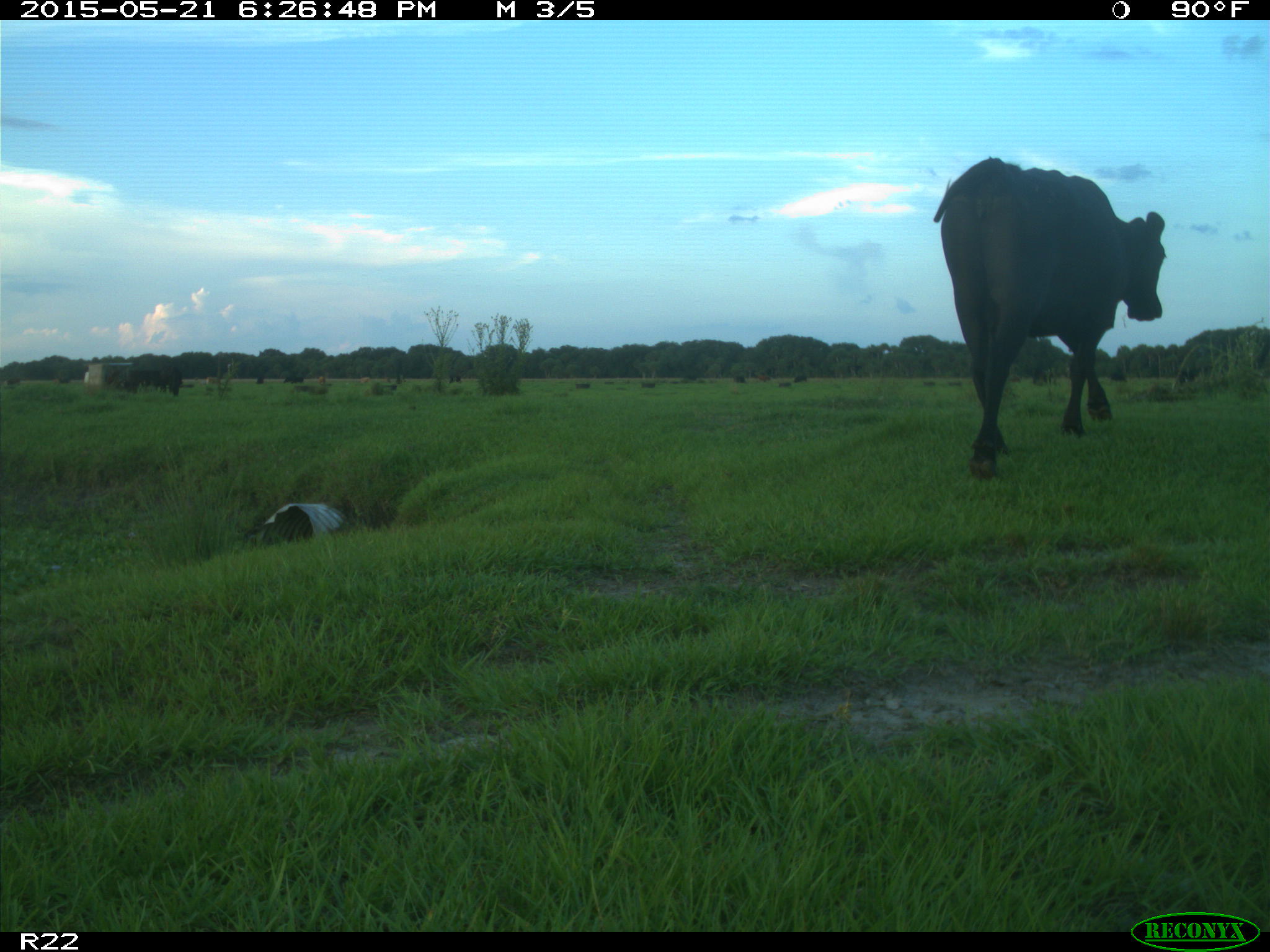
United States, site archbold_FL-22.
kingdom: Animalia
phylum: Chordata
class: Mammalia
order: Artiodactyla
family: Bovidae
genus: Bos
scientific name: Bos taurus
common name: domestic cow